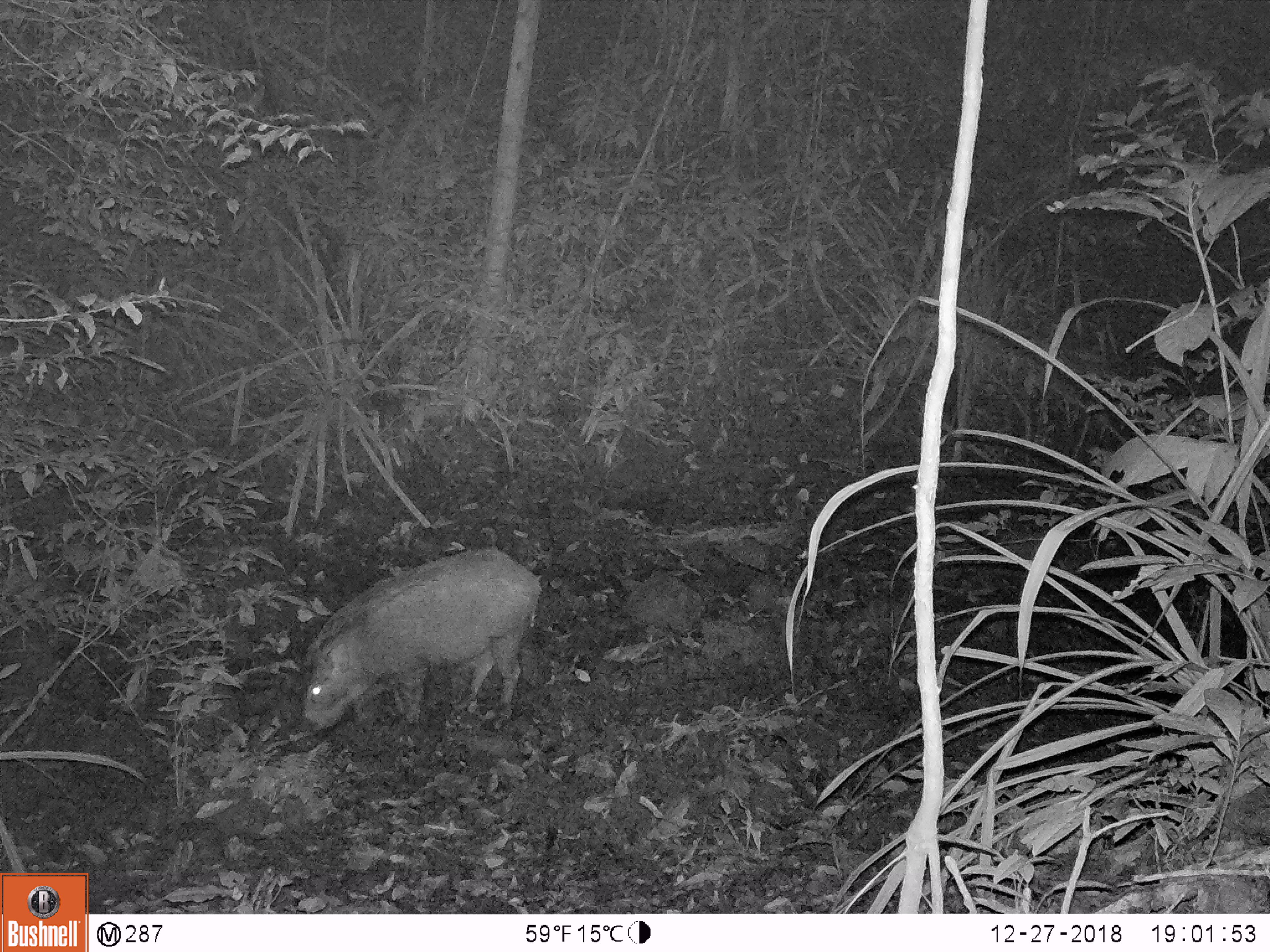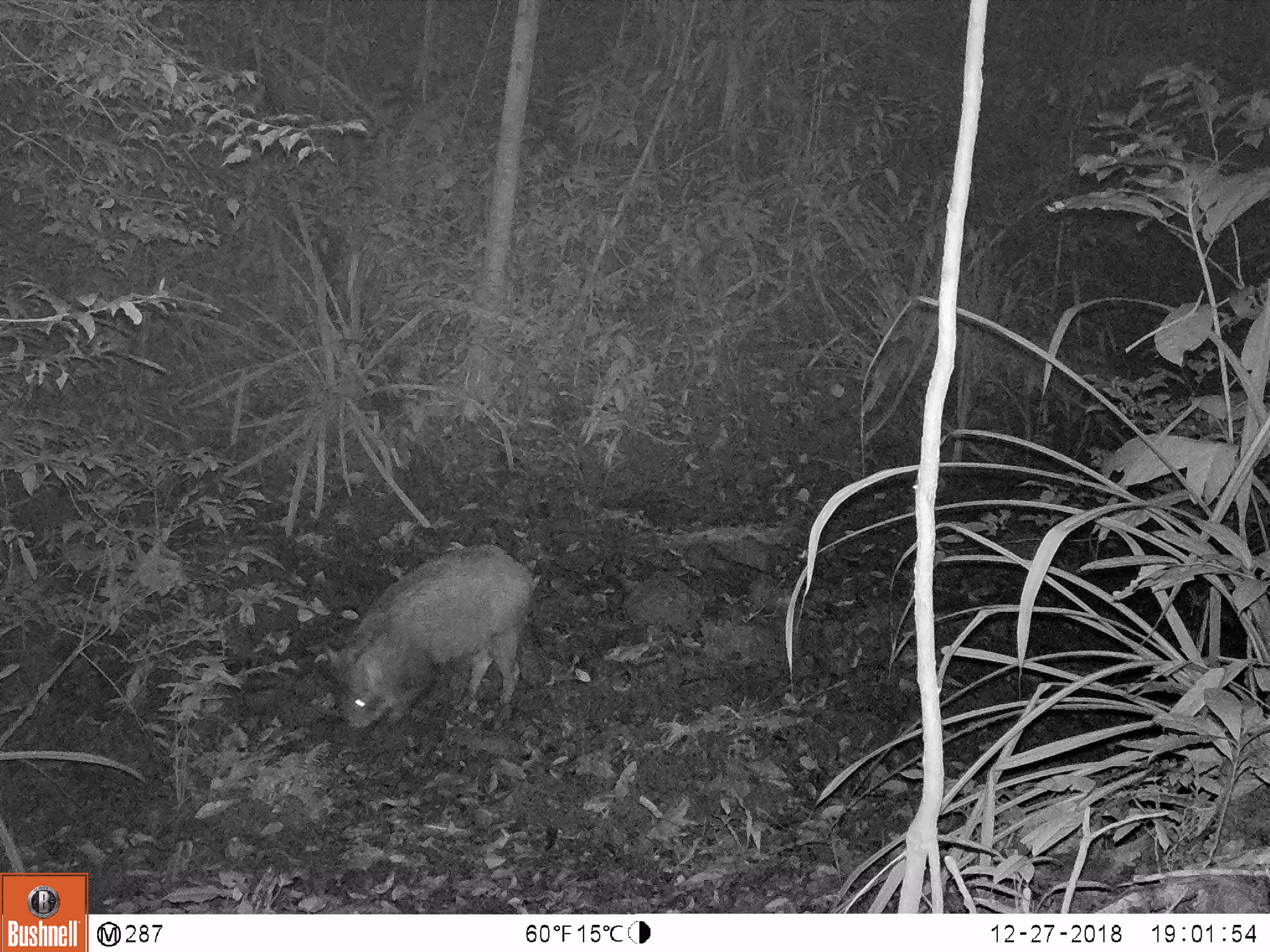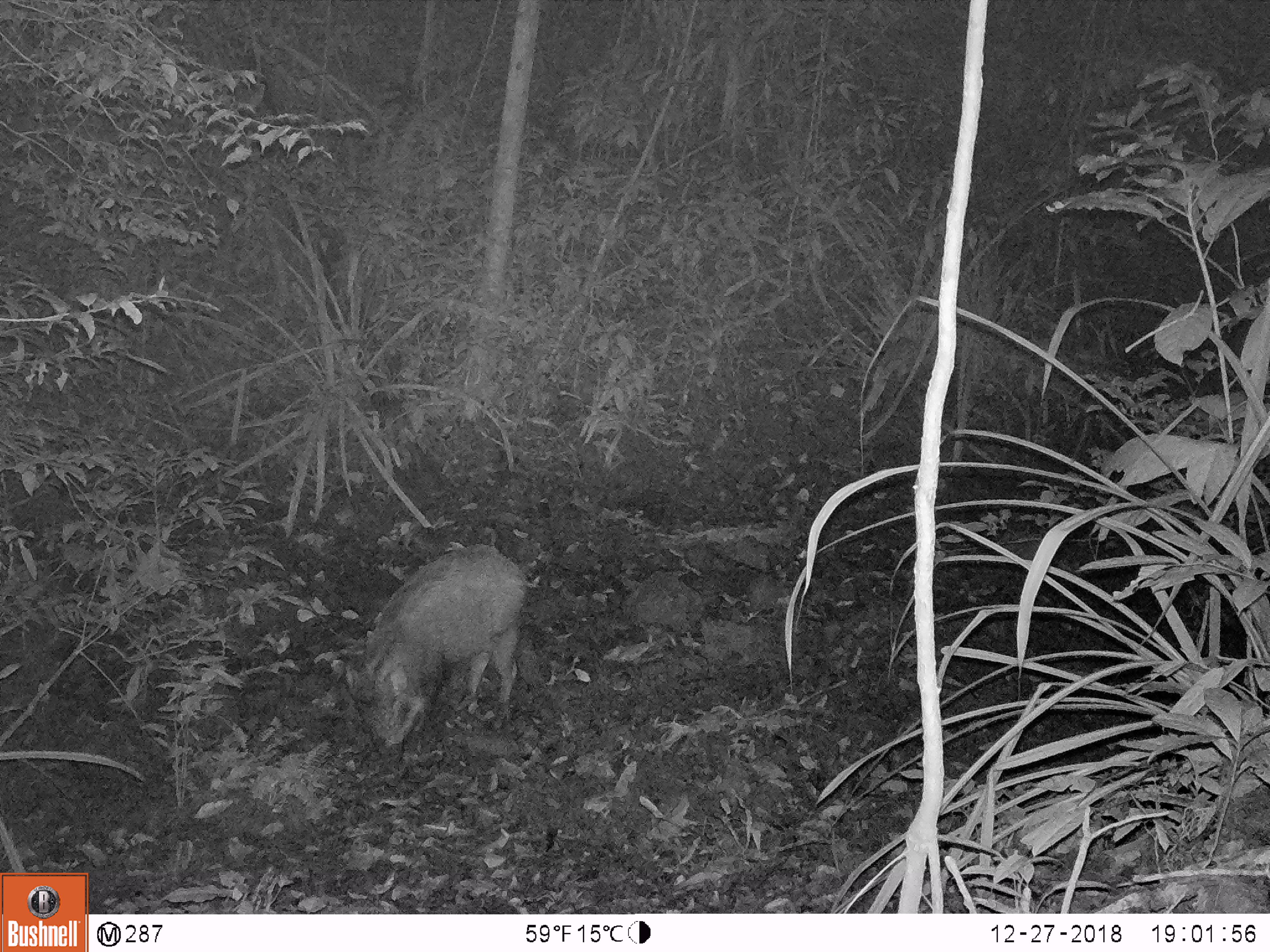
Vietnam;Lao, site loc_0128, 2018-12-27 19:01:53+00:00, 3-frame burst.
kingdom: Animalia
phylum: Chordata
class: Mammalia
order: Artiodactyla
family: Suidae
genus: Sus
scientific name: Sus scrofa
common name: eurasian wild pig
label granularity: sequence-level